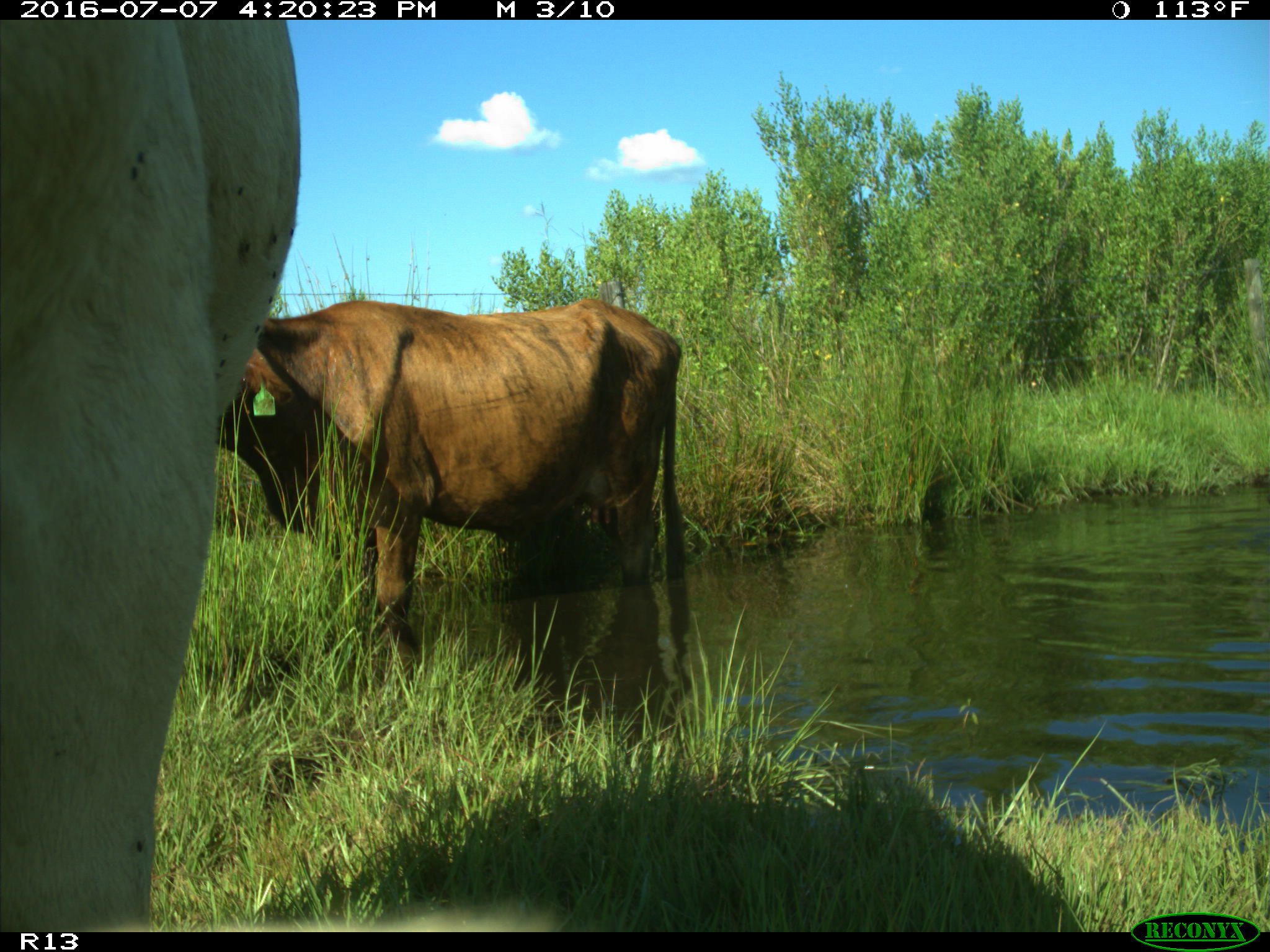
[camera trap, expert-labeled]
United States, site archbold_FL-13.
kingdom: Animalia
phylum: Chordata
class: Mammalia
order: Artiodactyla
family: Bovidae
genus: Bos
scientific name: Bos taurus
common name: domestic cow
Bos taurus (domestic cow).